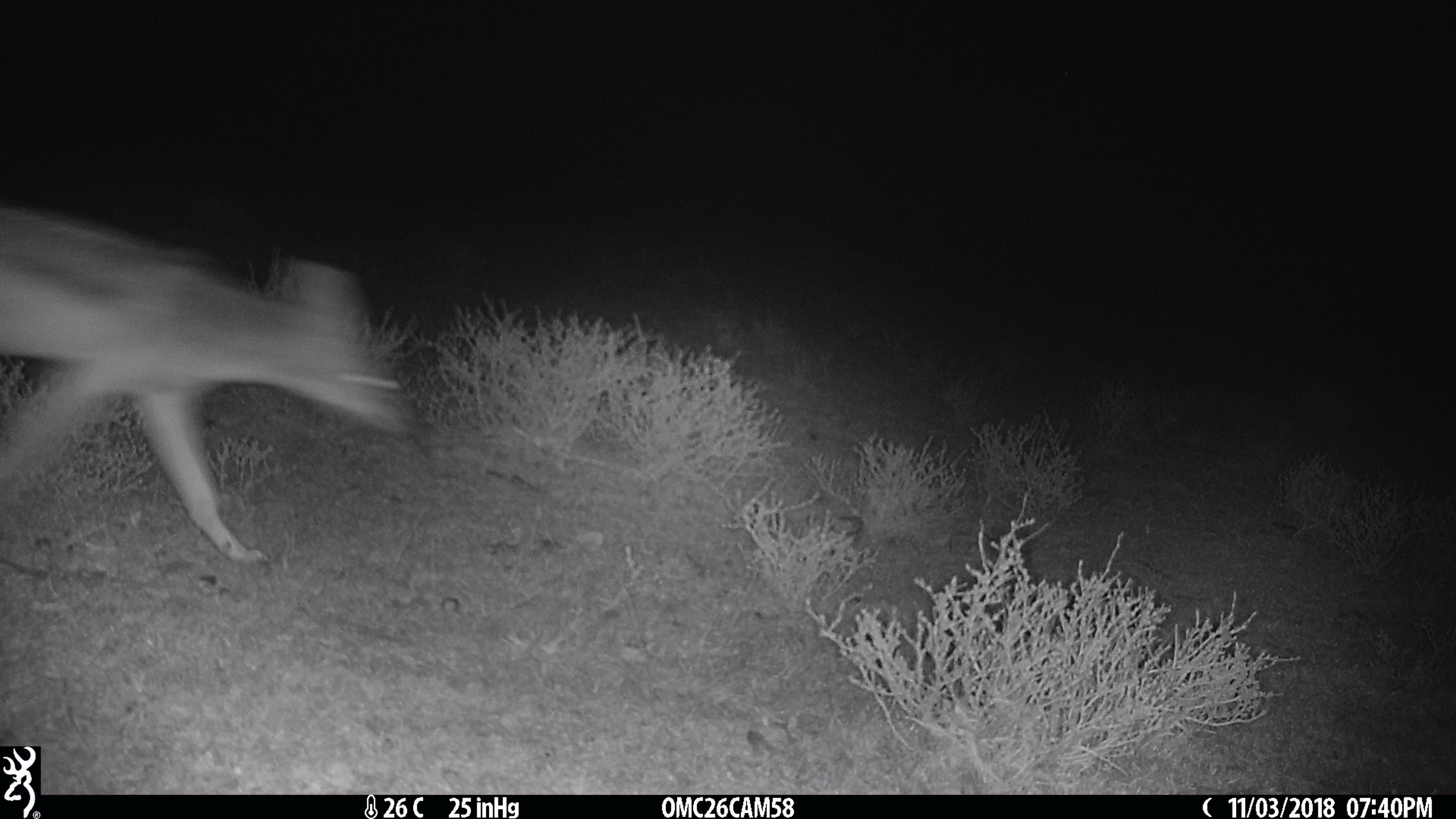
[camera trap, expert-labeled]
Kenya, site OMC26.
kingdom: Animalia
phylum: Chordata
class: Mammalia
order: Carnivora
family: Canidae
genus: Lupulella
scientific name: Lupulella mesomelas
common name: black-backed jackal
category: jackal